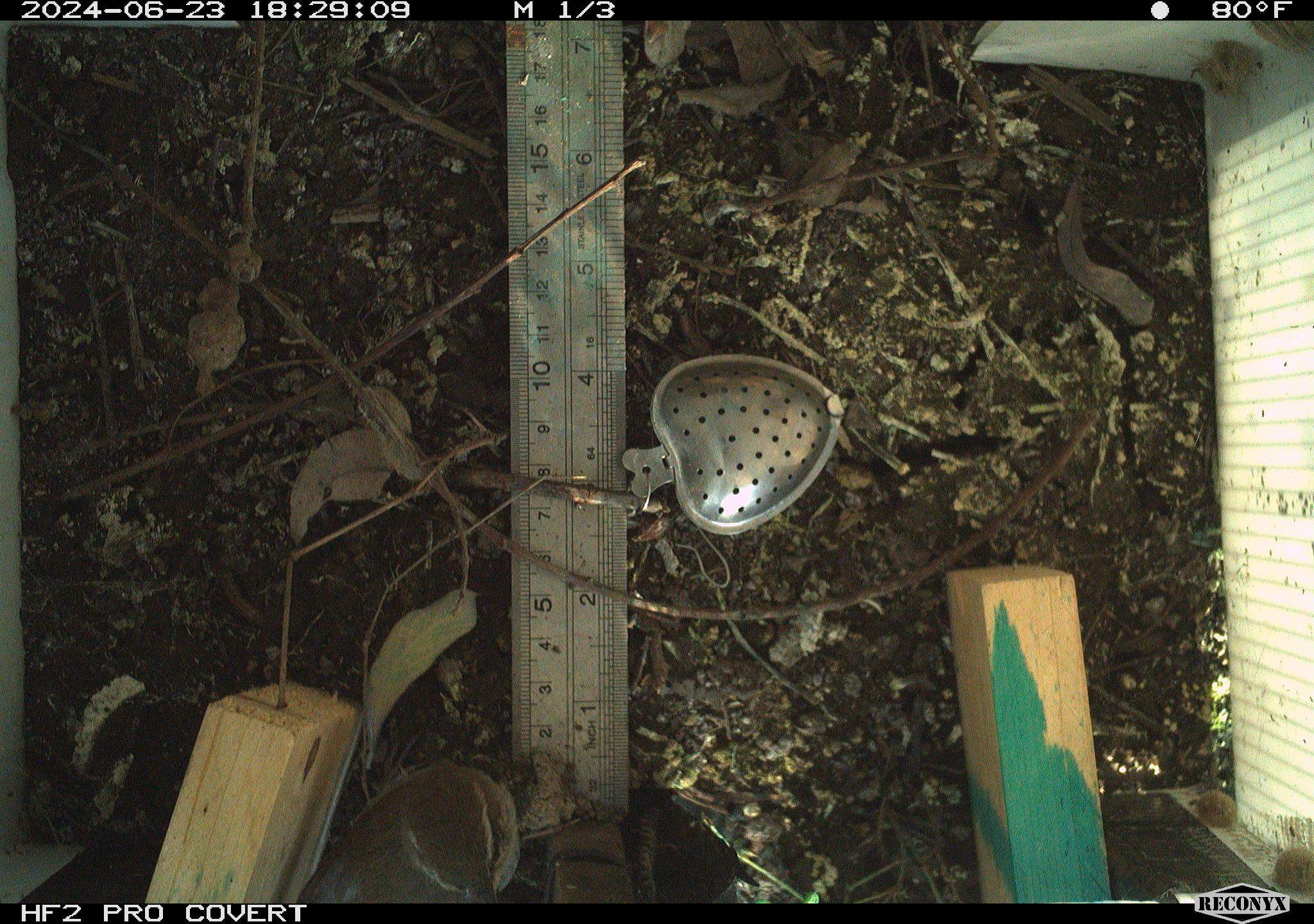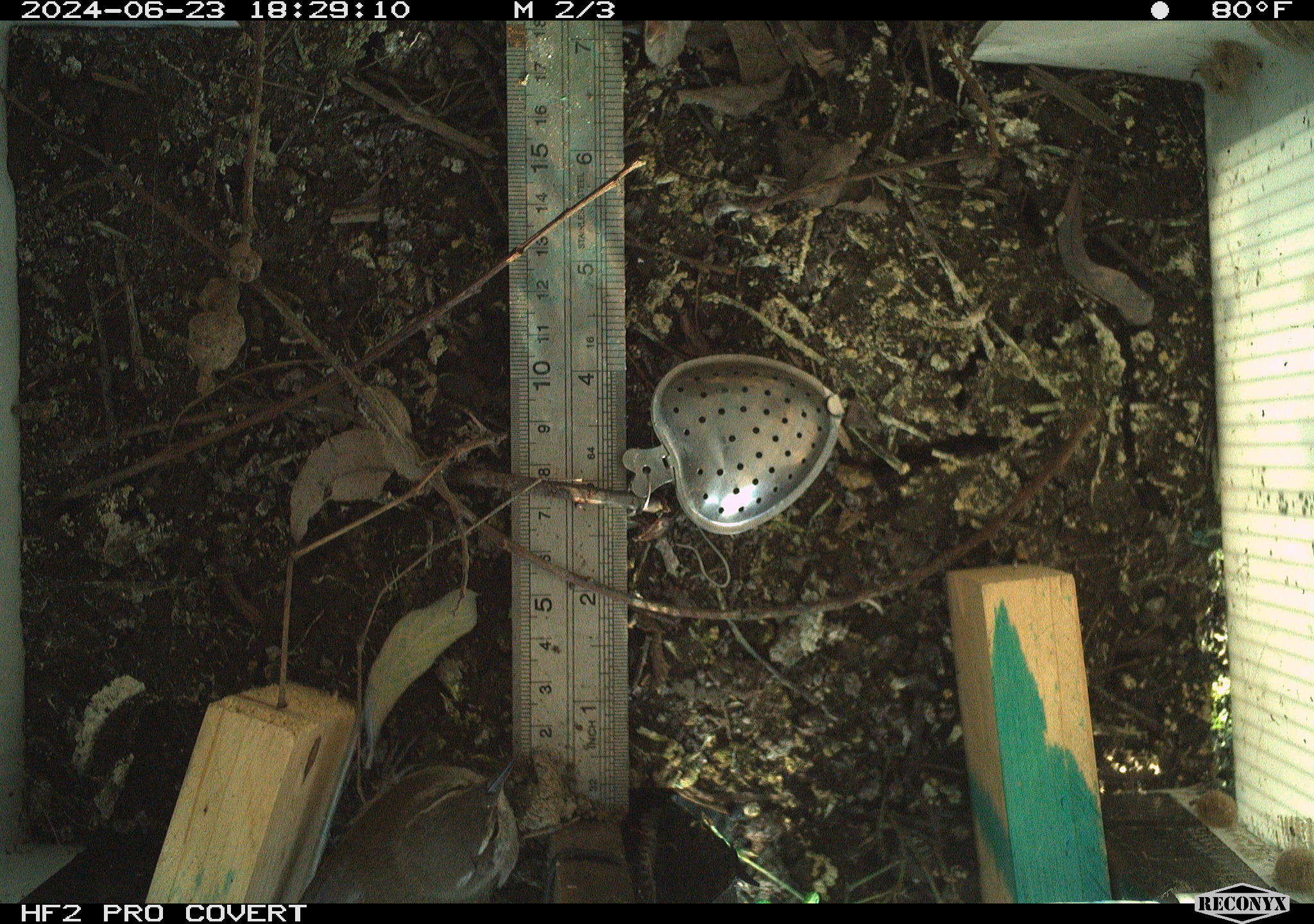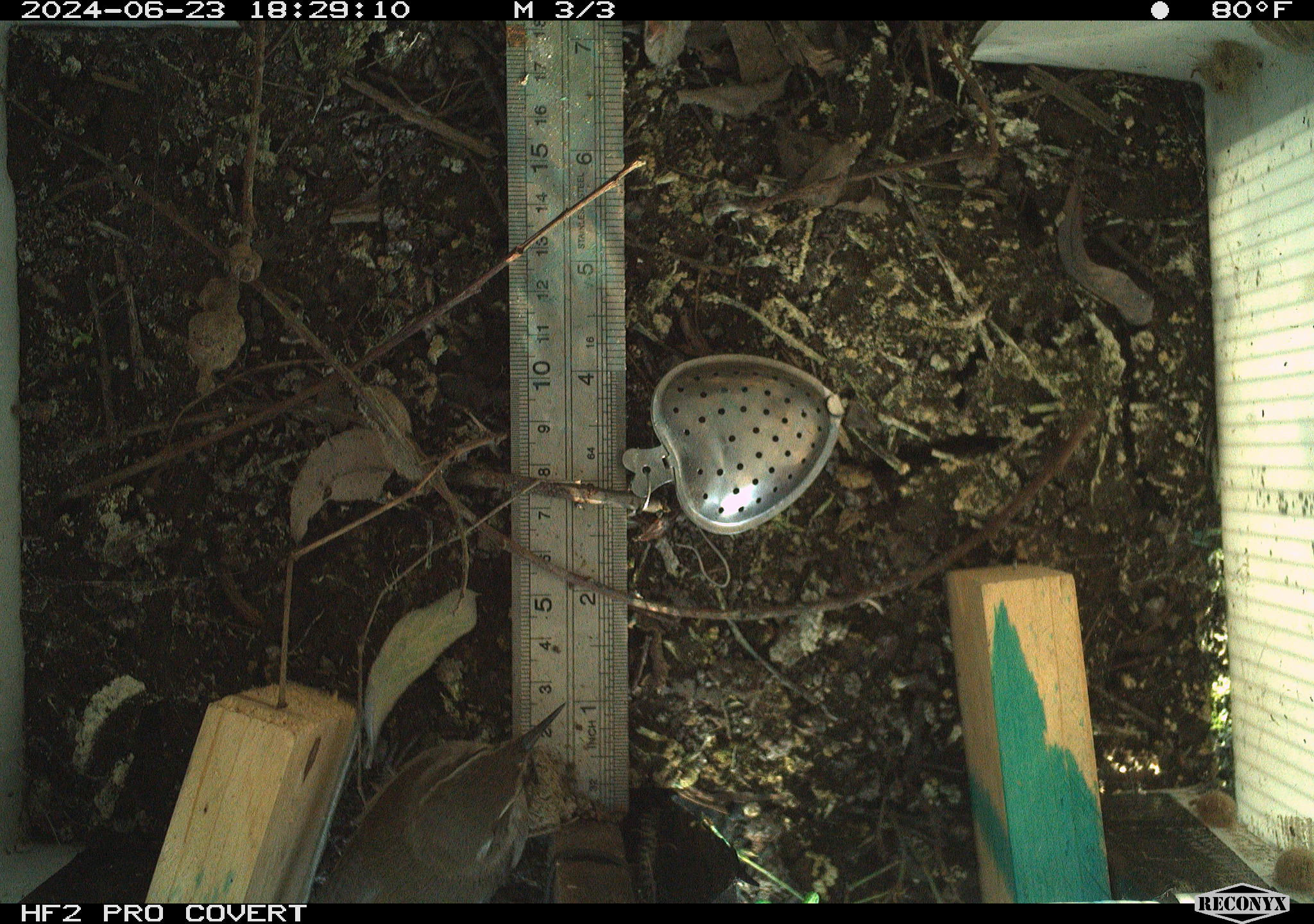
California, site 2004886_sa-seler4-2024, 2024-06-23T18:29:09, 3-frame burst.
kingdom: Animalia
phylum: Chordata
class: Aves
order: Passeriformes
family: Troglodytidae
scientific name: Troglodytidae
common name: wren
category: troglodytidae family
Troglodytidae family (wren) (Troglodytidae).